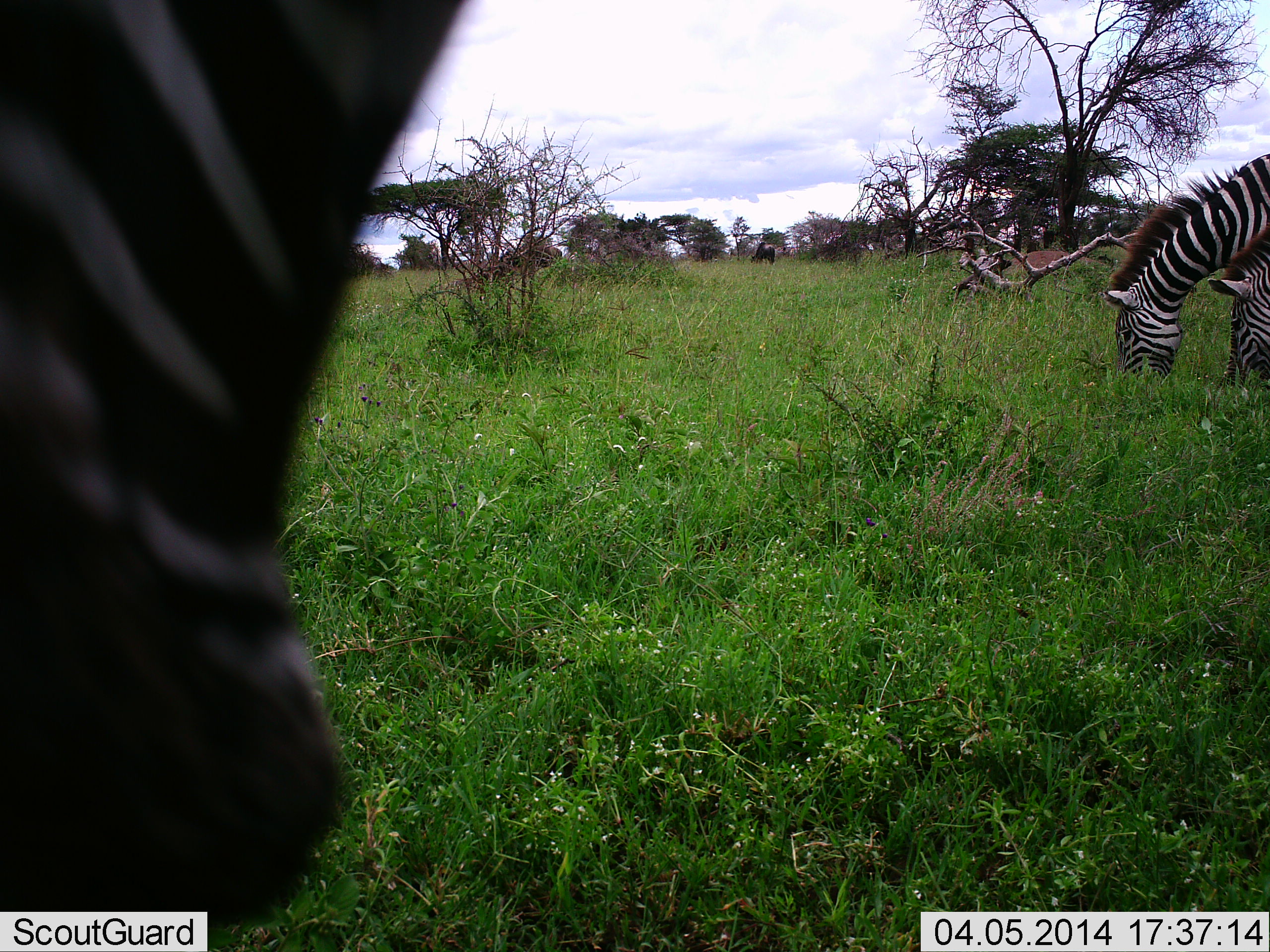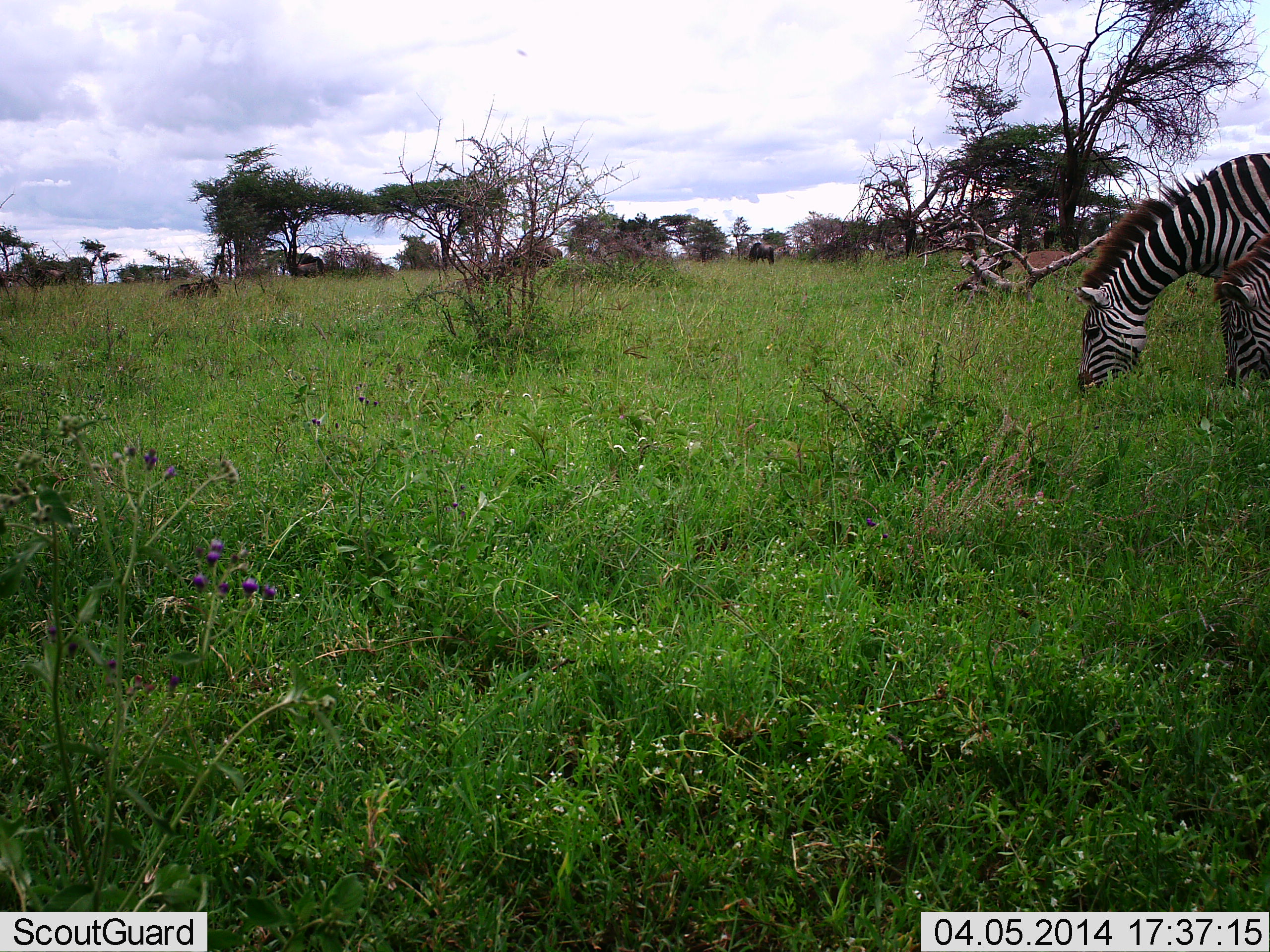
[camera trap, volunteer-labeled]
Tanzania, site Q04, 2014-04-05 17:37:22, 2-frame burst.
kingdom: Animalia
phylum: Chordata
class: Mammalia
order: Perissodactyla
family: Equidae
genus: Equus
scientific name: Equus quagga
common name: plains zebra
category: zebra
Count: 3.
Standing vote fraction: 20%.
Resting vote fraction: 0%.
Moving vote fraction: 7%.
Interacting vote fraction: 0%.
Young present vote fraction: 0%.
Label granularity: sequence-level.